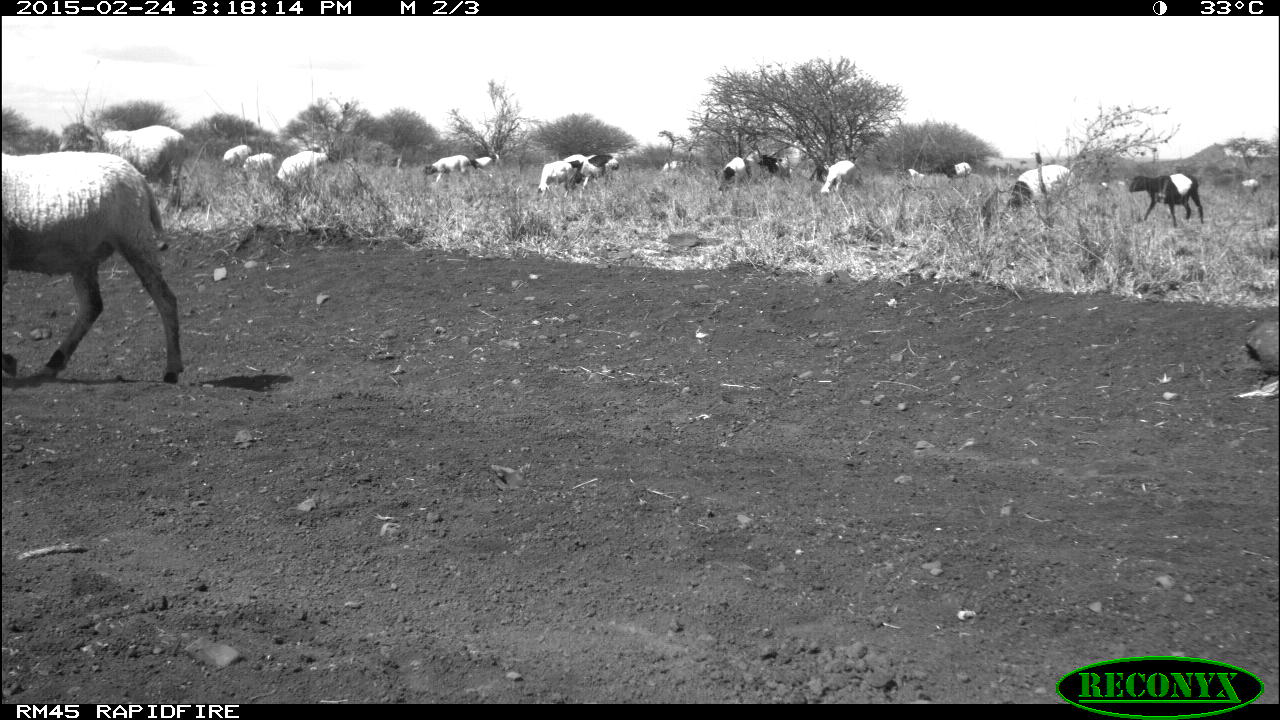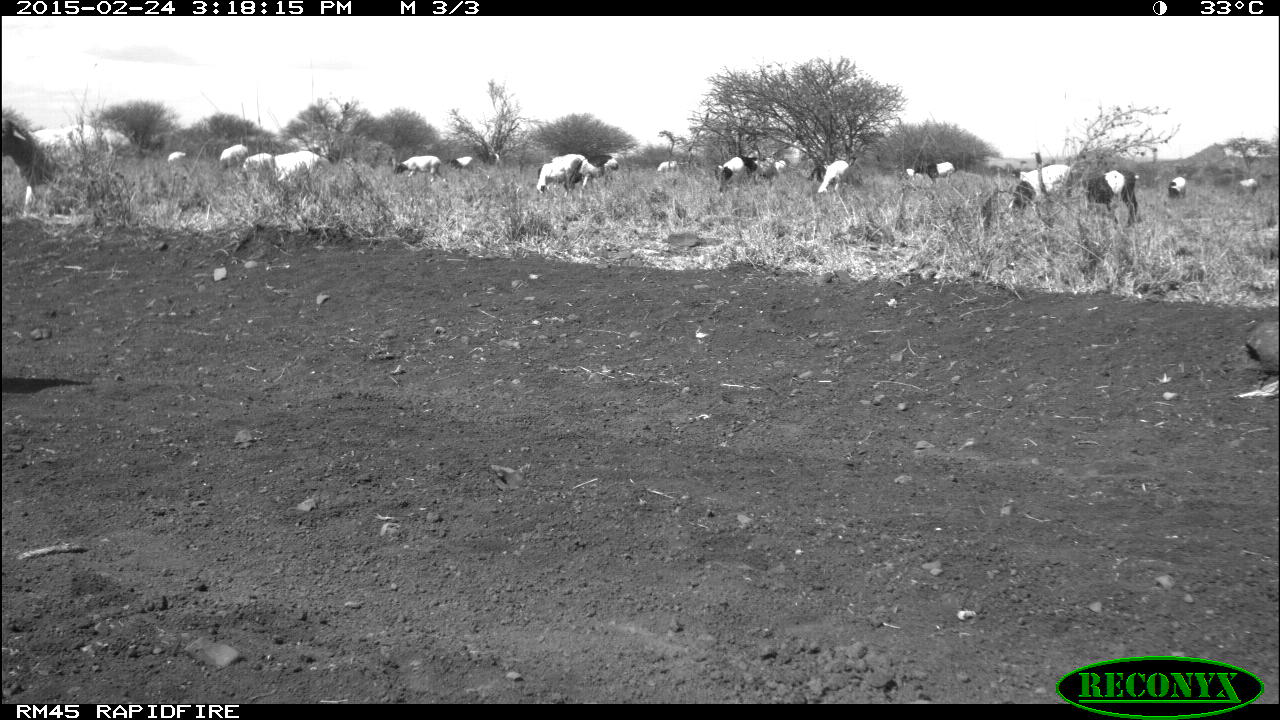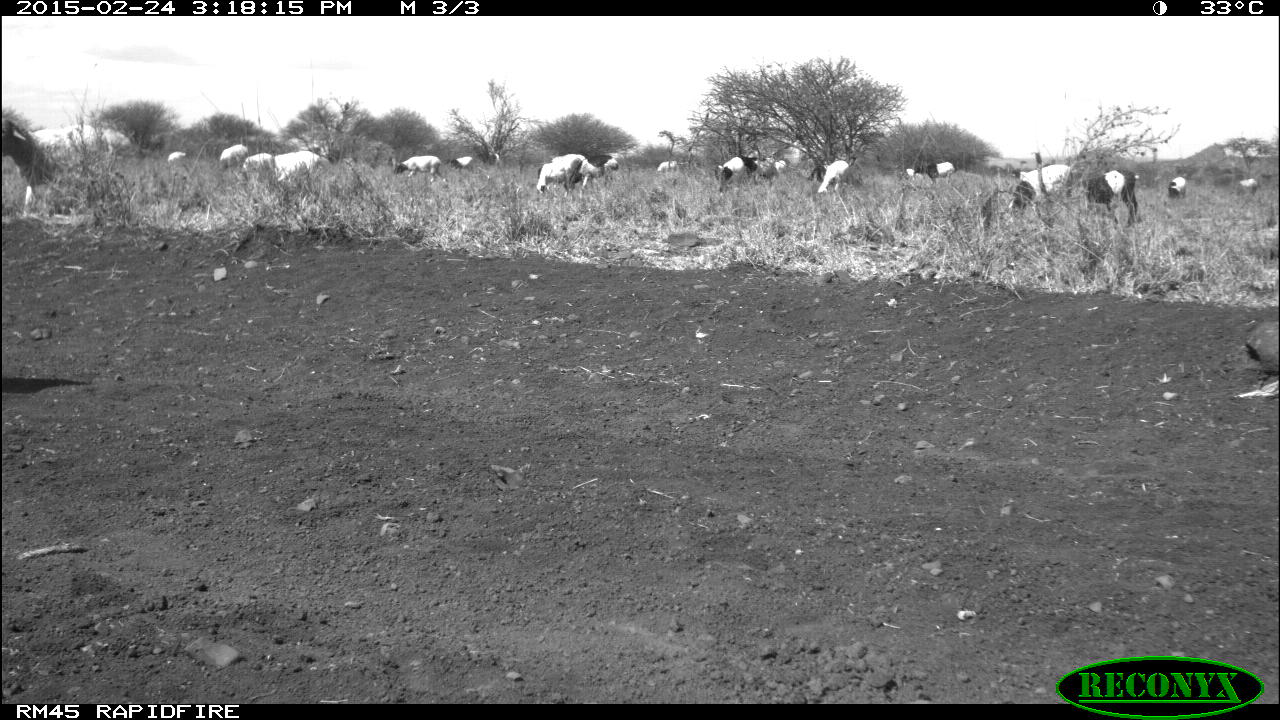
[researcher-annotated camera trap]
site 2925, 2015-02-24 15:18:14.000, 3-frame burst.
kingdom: Animalia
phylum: Chordata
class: Mammalia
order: Artiodactyla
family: Bovidae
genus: Capra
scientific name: Capra aegagrus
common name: wild goat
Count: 2.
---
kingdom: Animalia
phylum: Chordata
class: Mammalia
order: Artiodactyla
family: Bovidae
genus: Ovis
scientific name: Ovis aries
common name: domestic sheep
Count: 20.